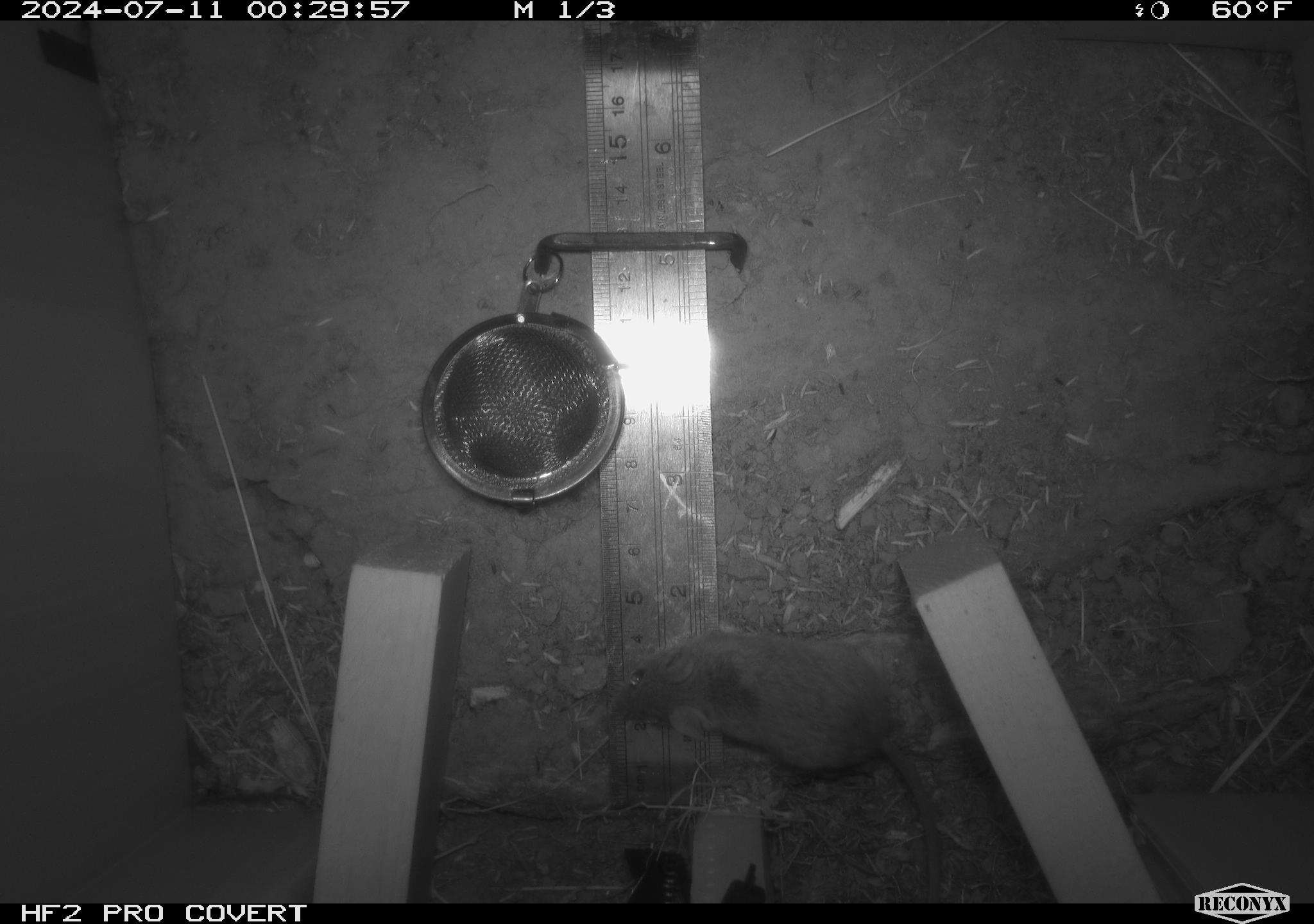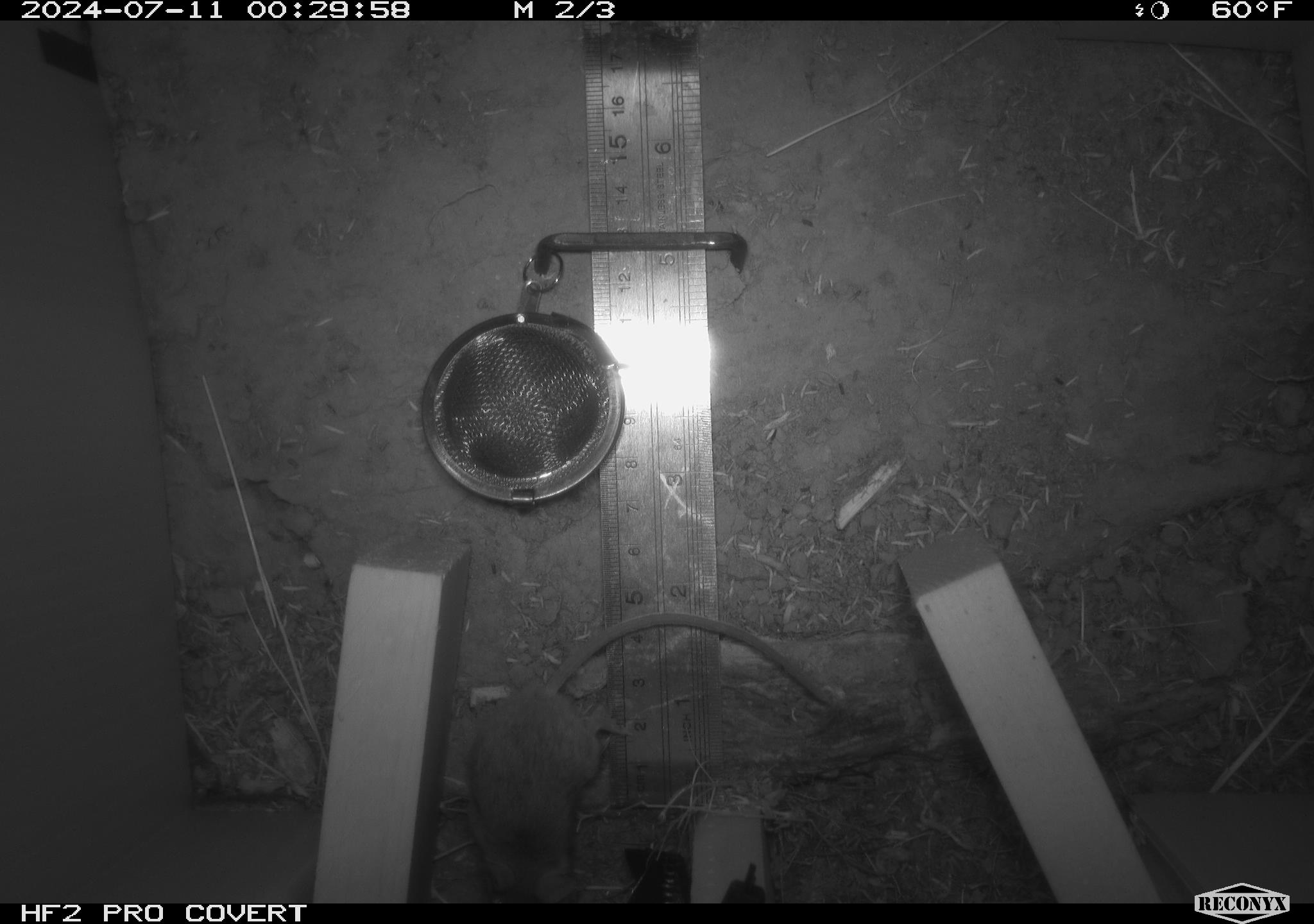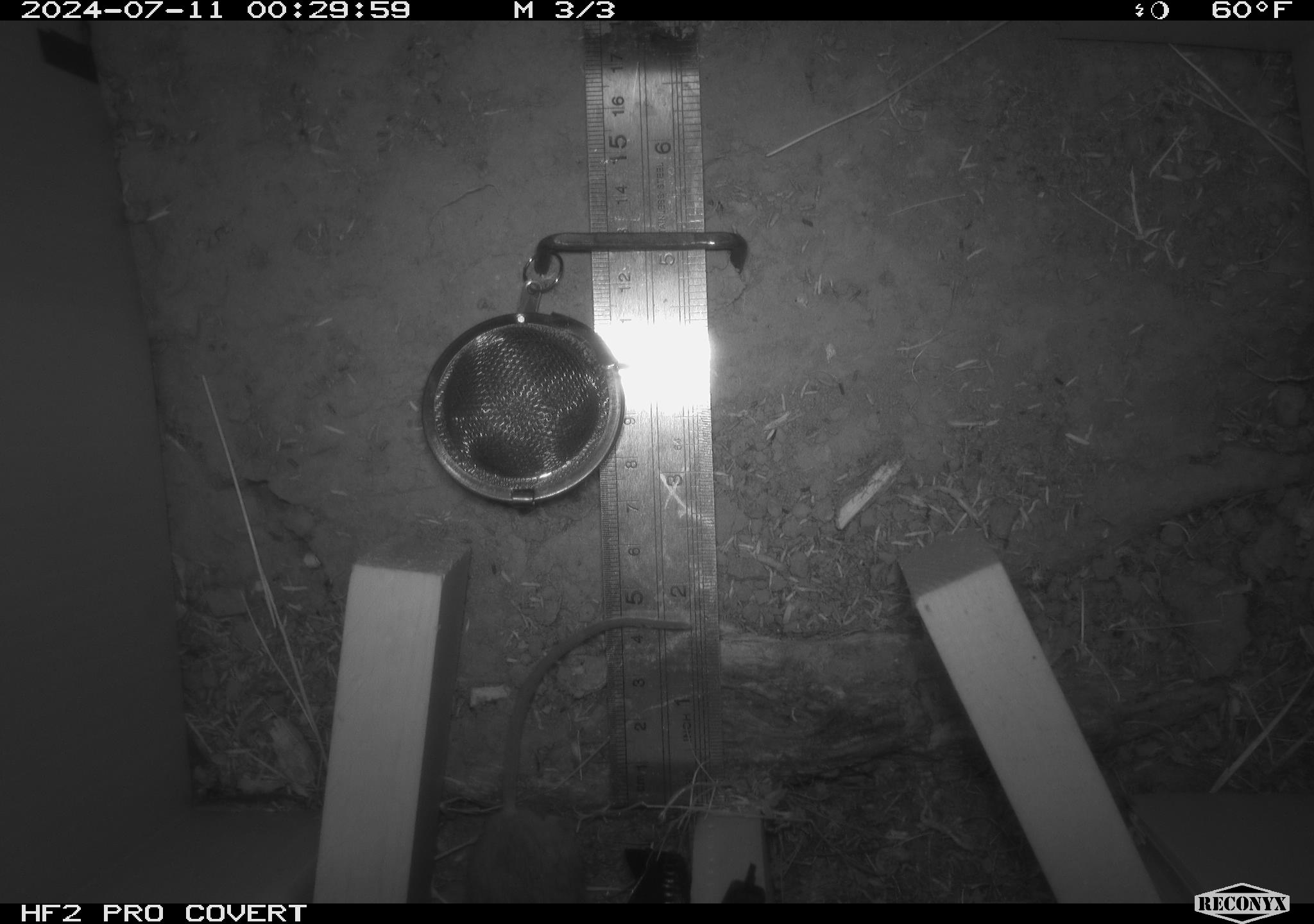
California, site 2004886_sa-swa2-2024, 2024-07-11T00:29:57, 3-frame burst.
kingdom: Animalia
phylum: Chordata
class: Mammalia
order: Rodentia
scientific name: Rodentia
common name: mouse species